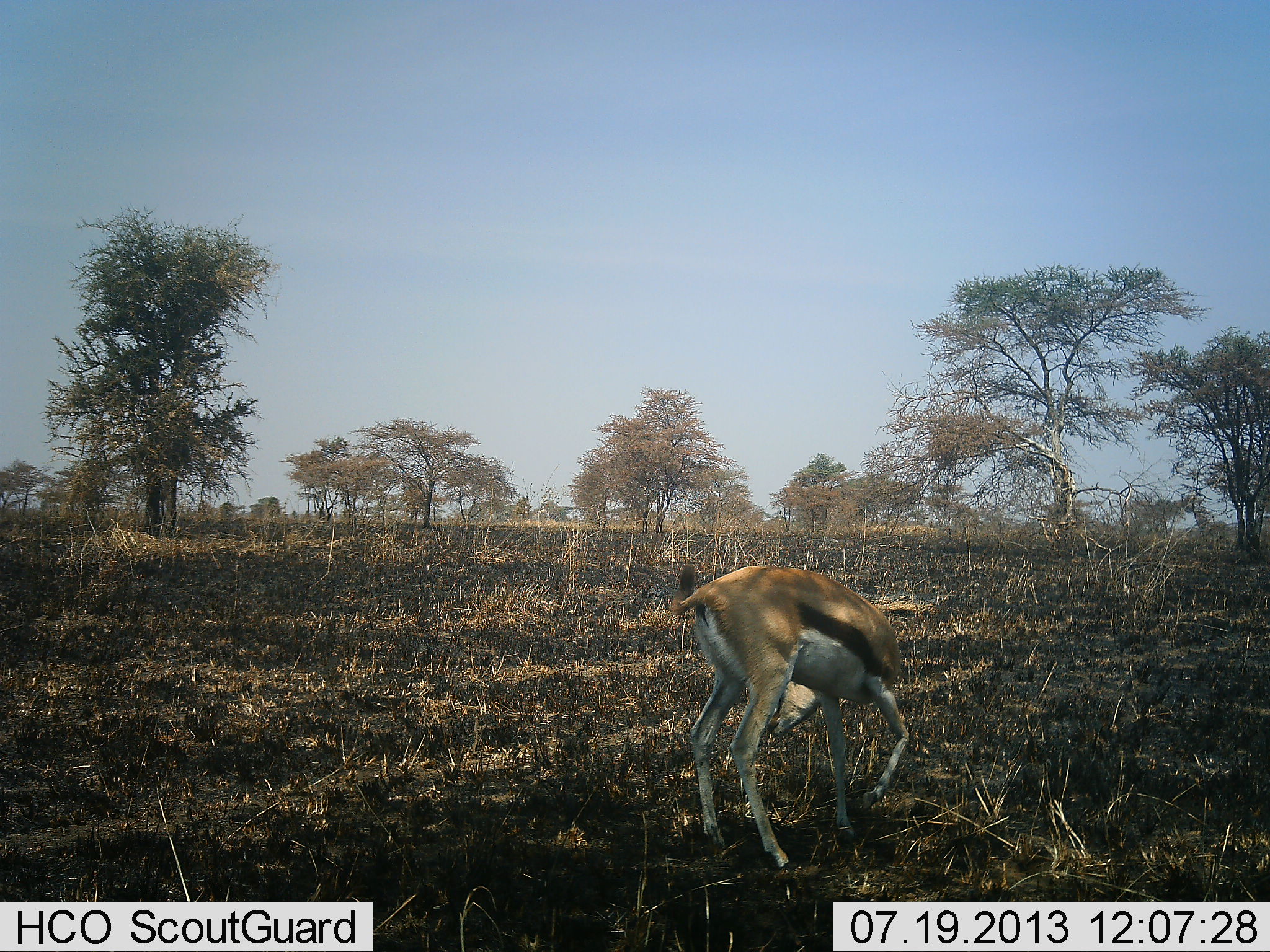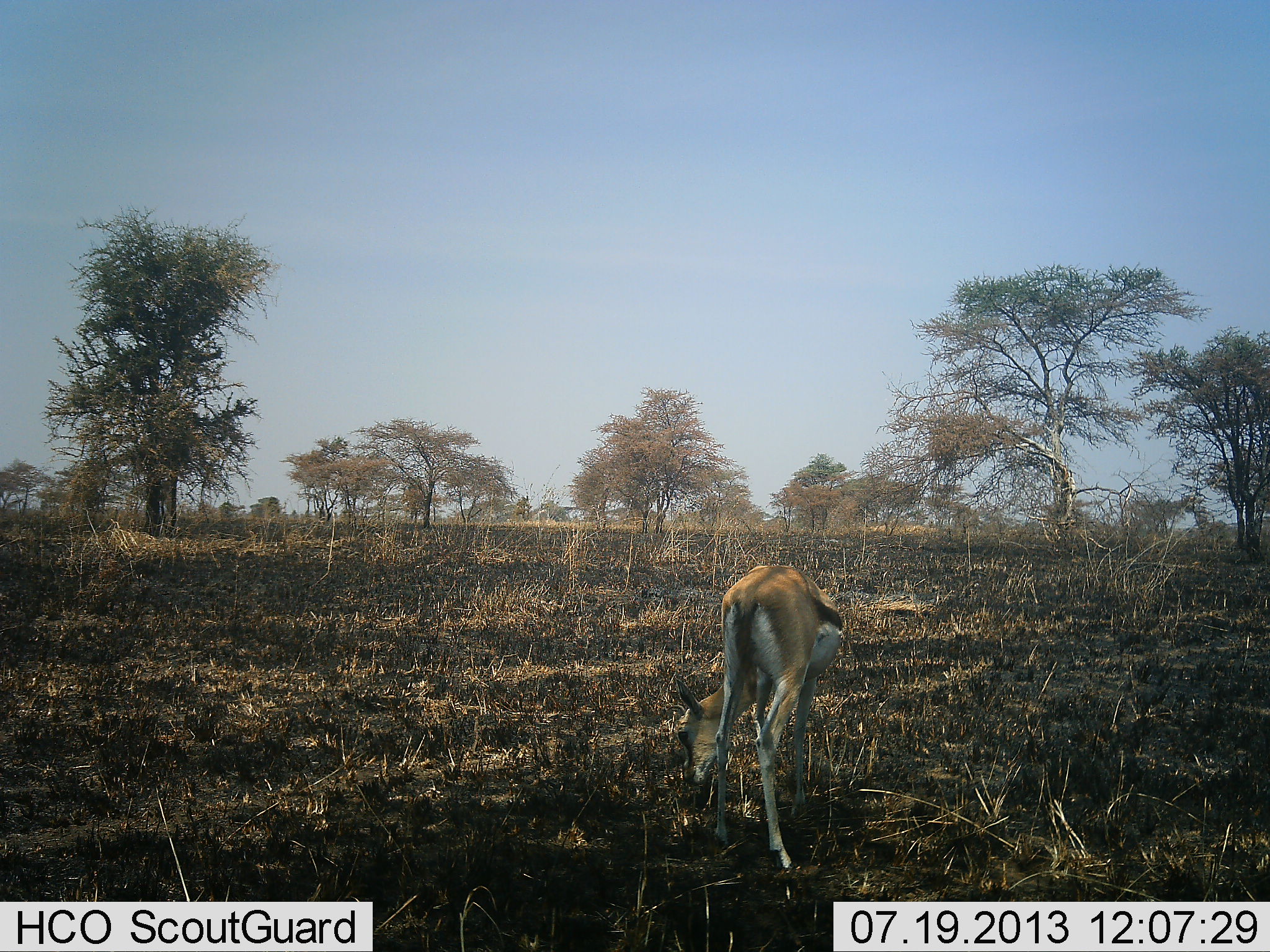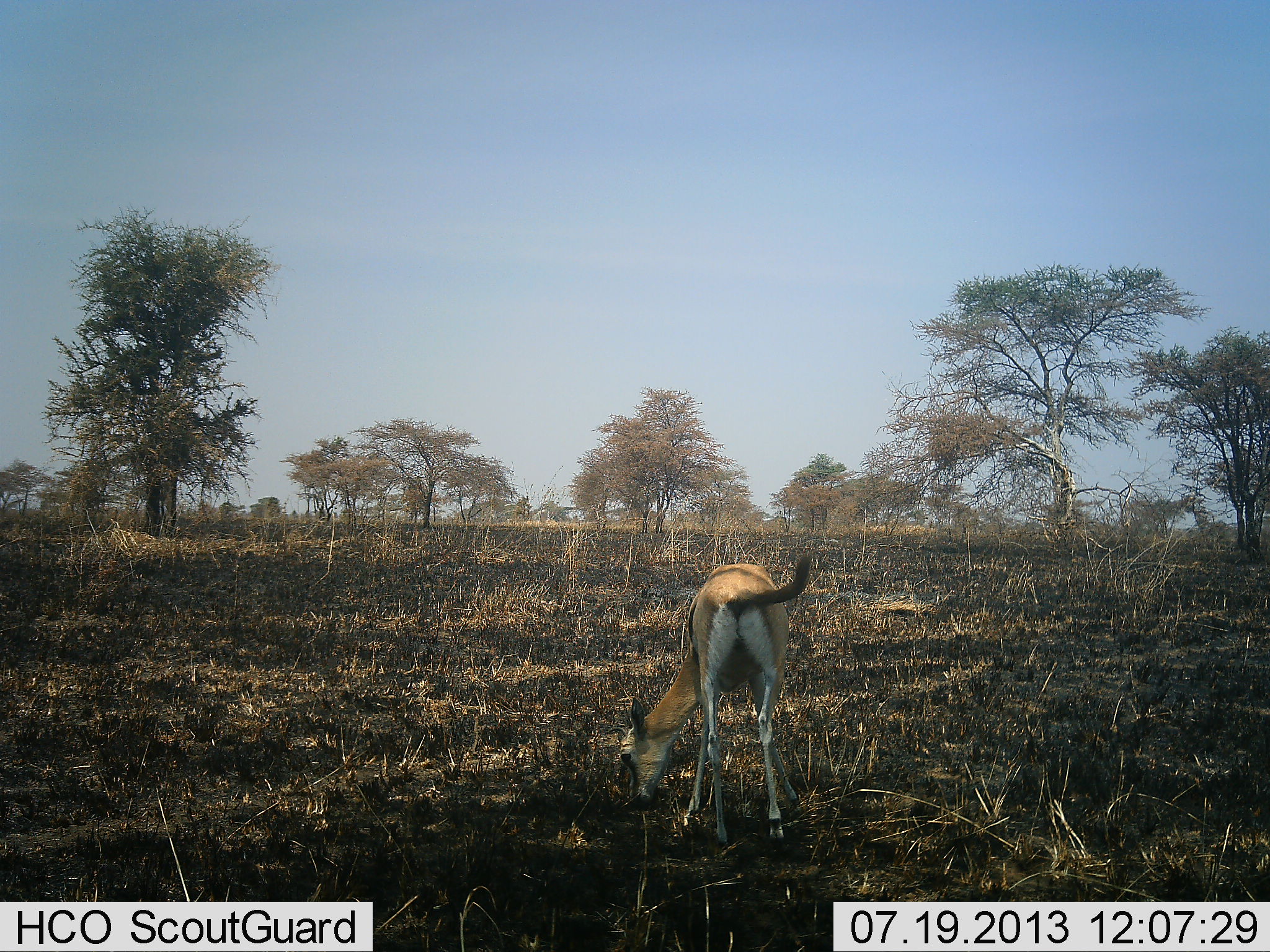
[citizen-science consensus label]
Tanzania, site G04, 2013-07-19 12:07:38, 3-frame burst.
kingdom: Animalia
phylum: Chordata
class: Mammalia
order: Artiodactyla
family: Bovidae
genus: Eudorcas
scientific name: Eudorcas thomsonii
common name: thomson's gazelle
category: gazellethomsons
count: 1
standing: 0%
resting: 0%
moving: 12%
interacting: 0%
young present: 6%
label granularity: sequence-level